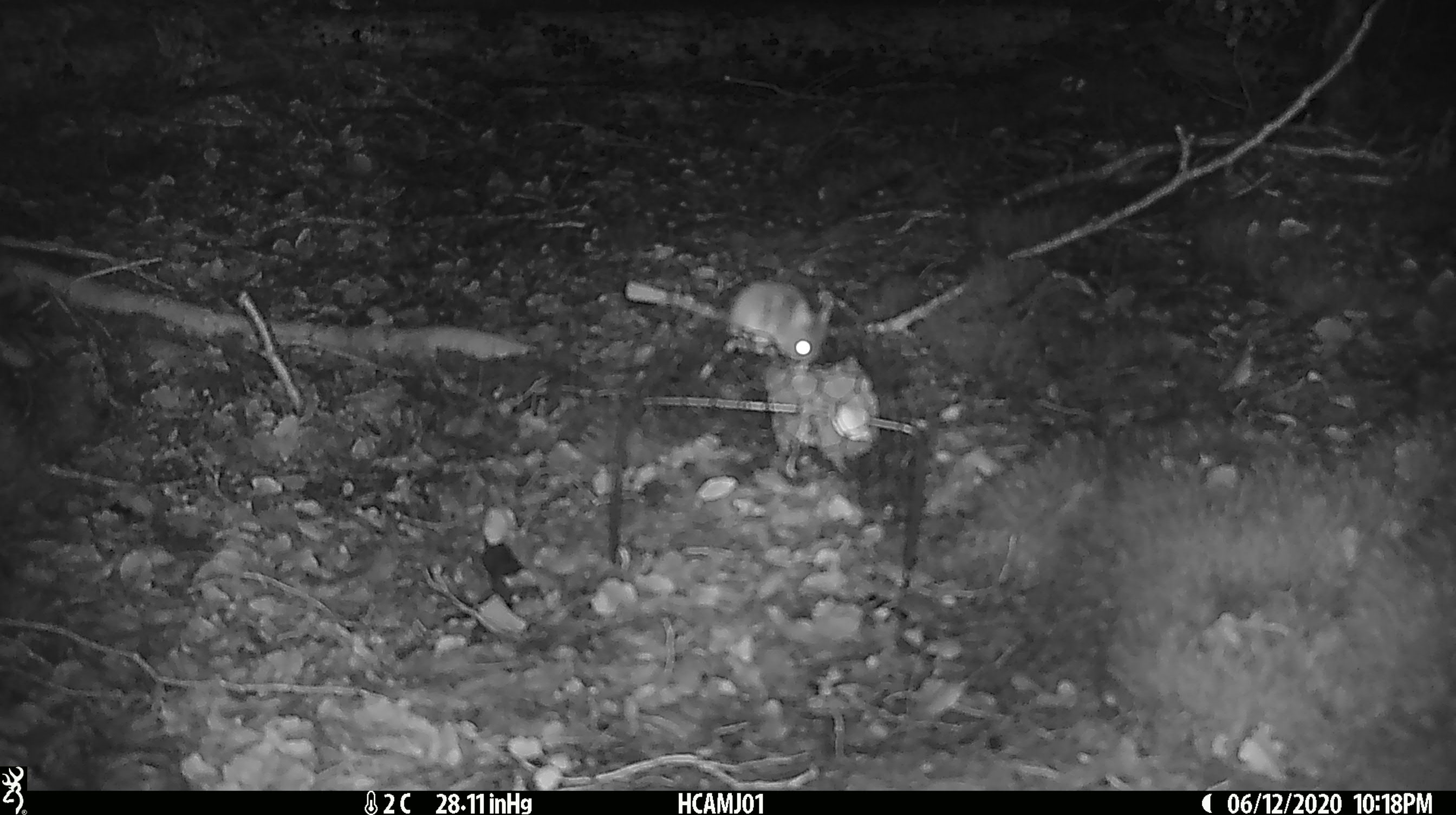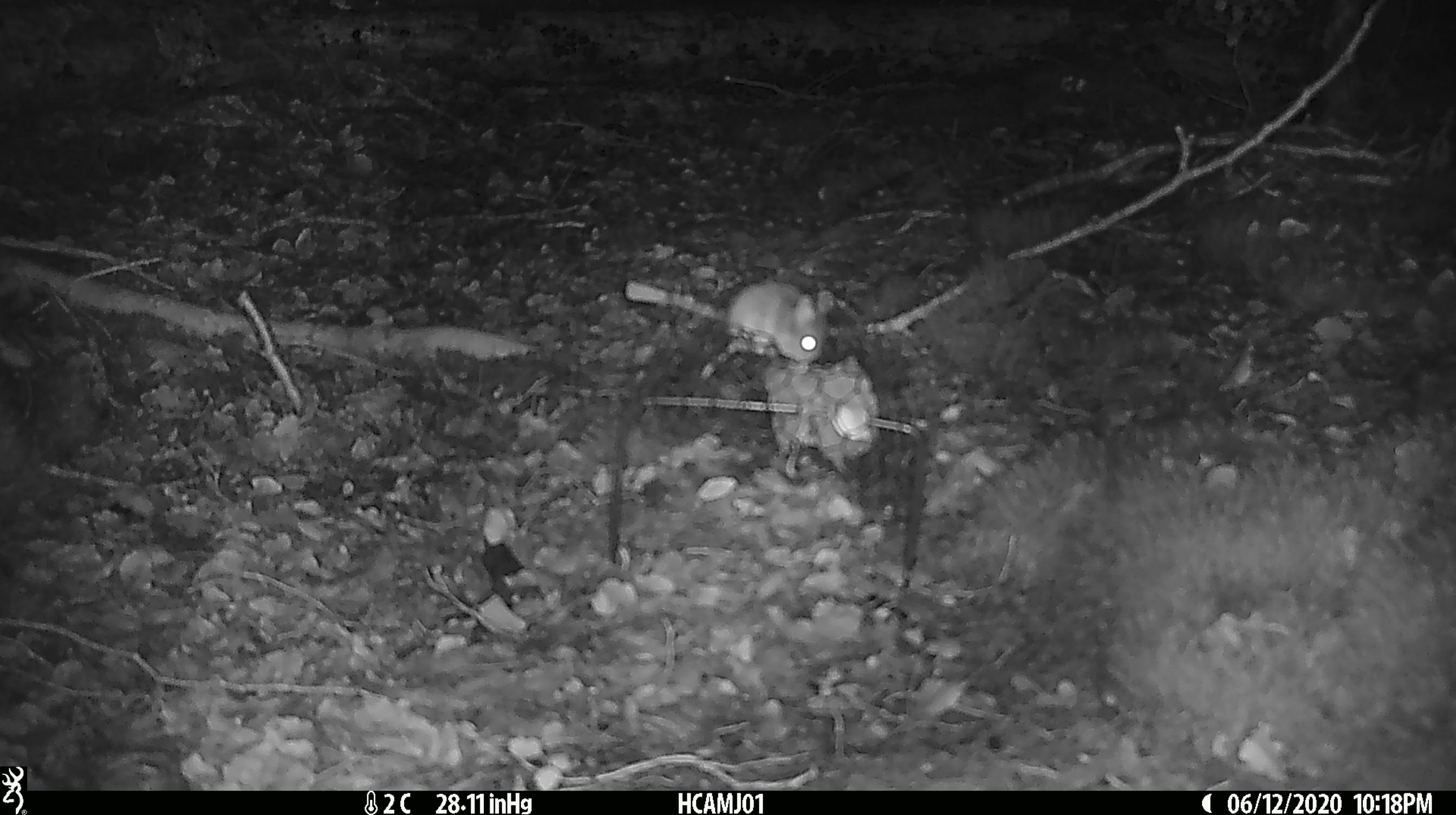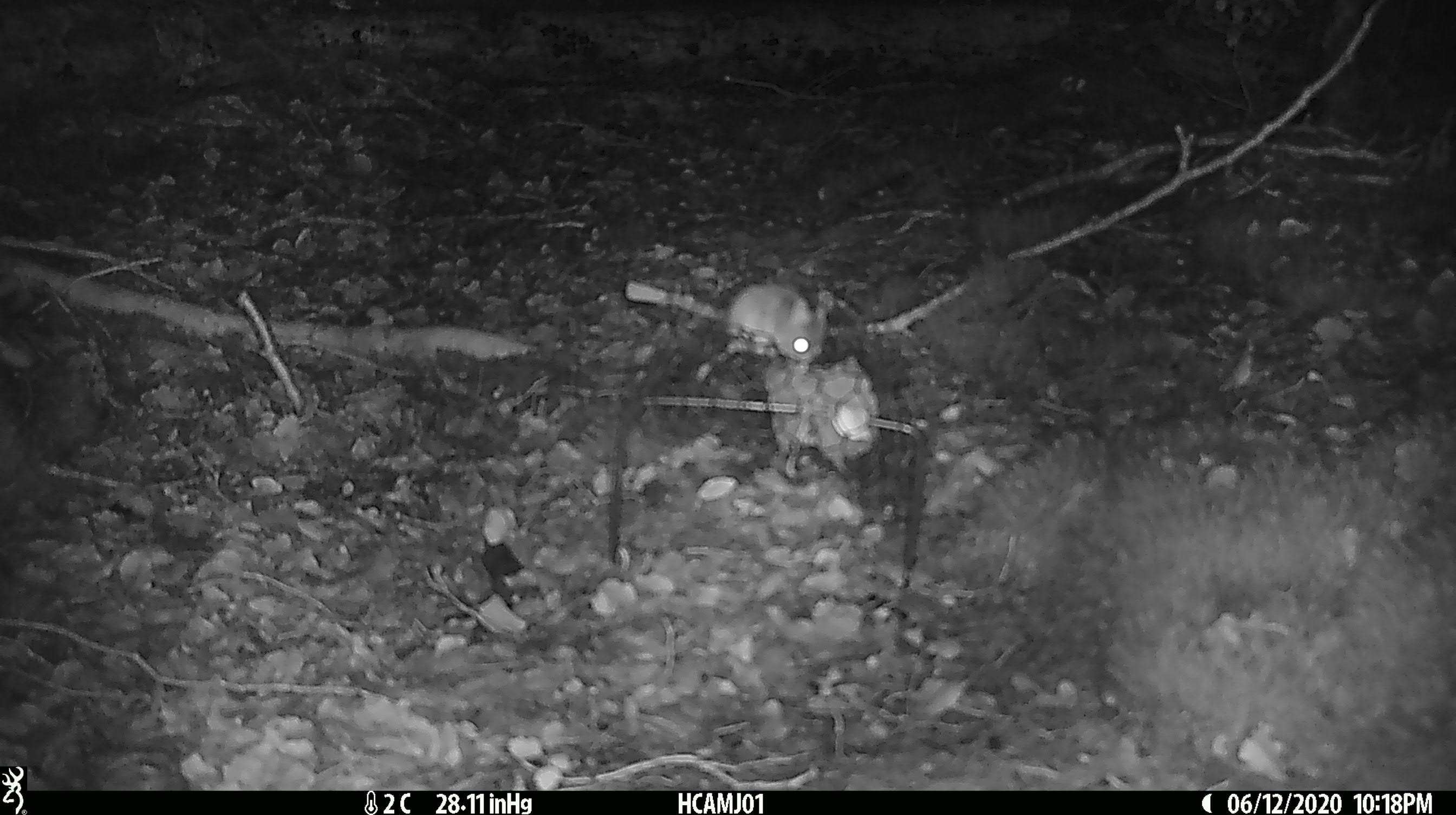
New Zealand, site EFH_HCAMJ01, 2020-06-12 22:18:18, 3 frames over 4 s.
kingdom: Animalia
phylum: Chordata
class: Mammalia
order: Rodentia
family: Muridae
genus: Mus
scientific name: Mus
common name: mouse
Mouse (Mus).